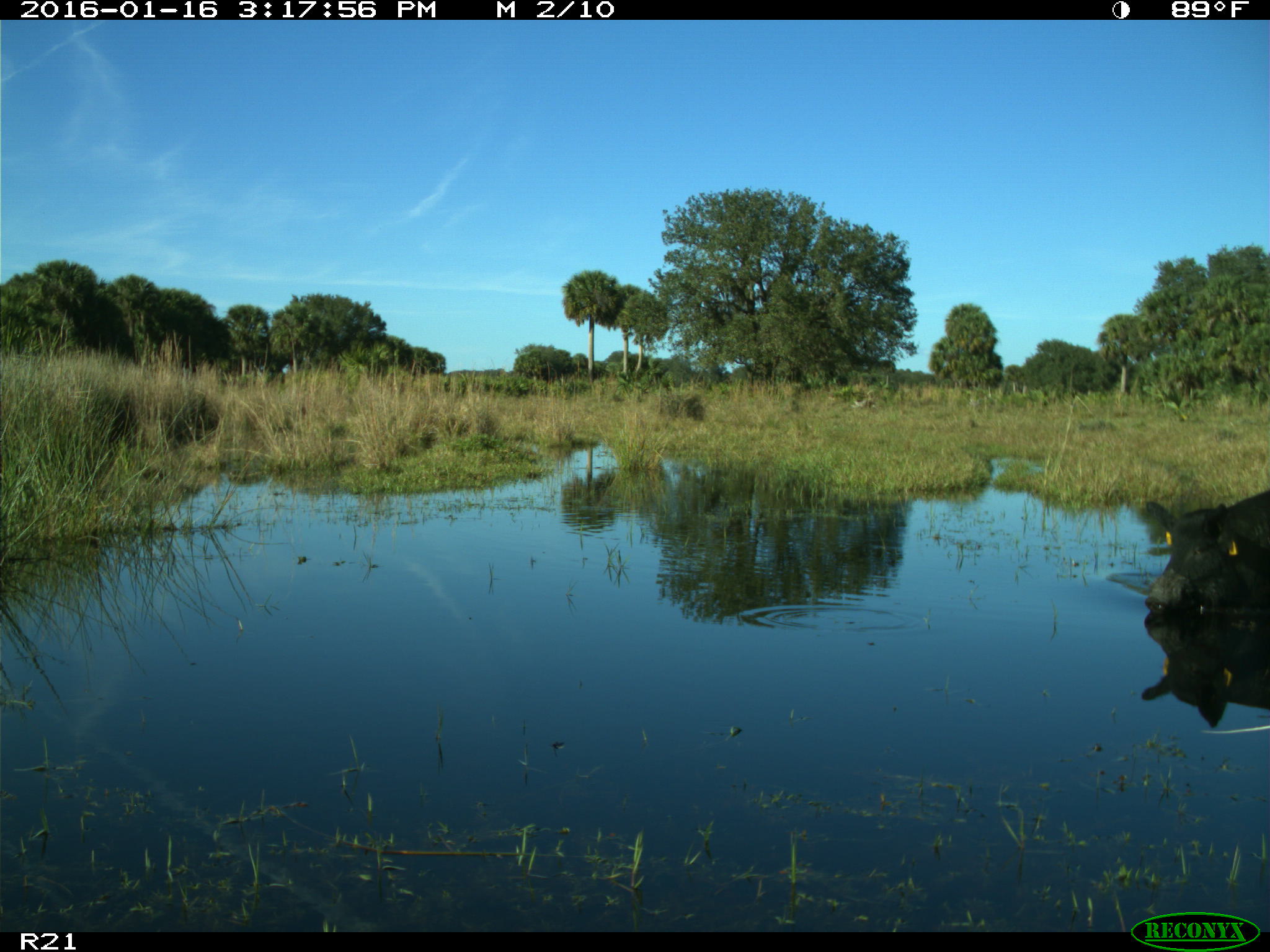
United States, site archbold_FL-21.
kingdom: Animalia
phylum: Chordata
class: Mammalia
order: Artiodactyla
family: Suidae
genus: Sus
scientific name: Sus scrofa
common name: wild boar